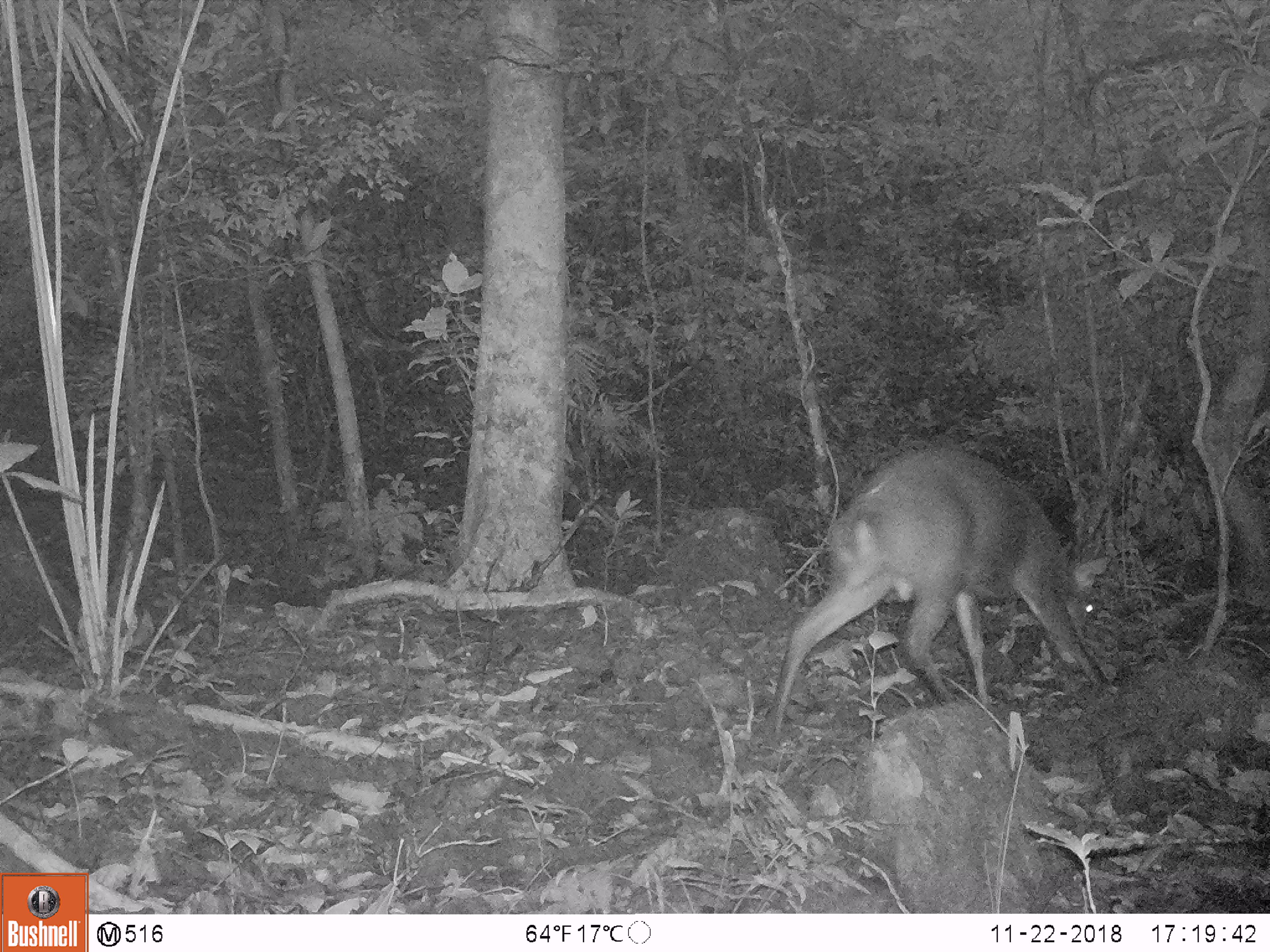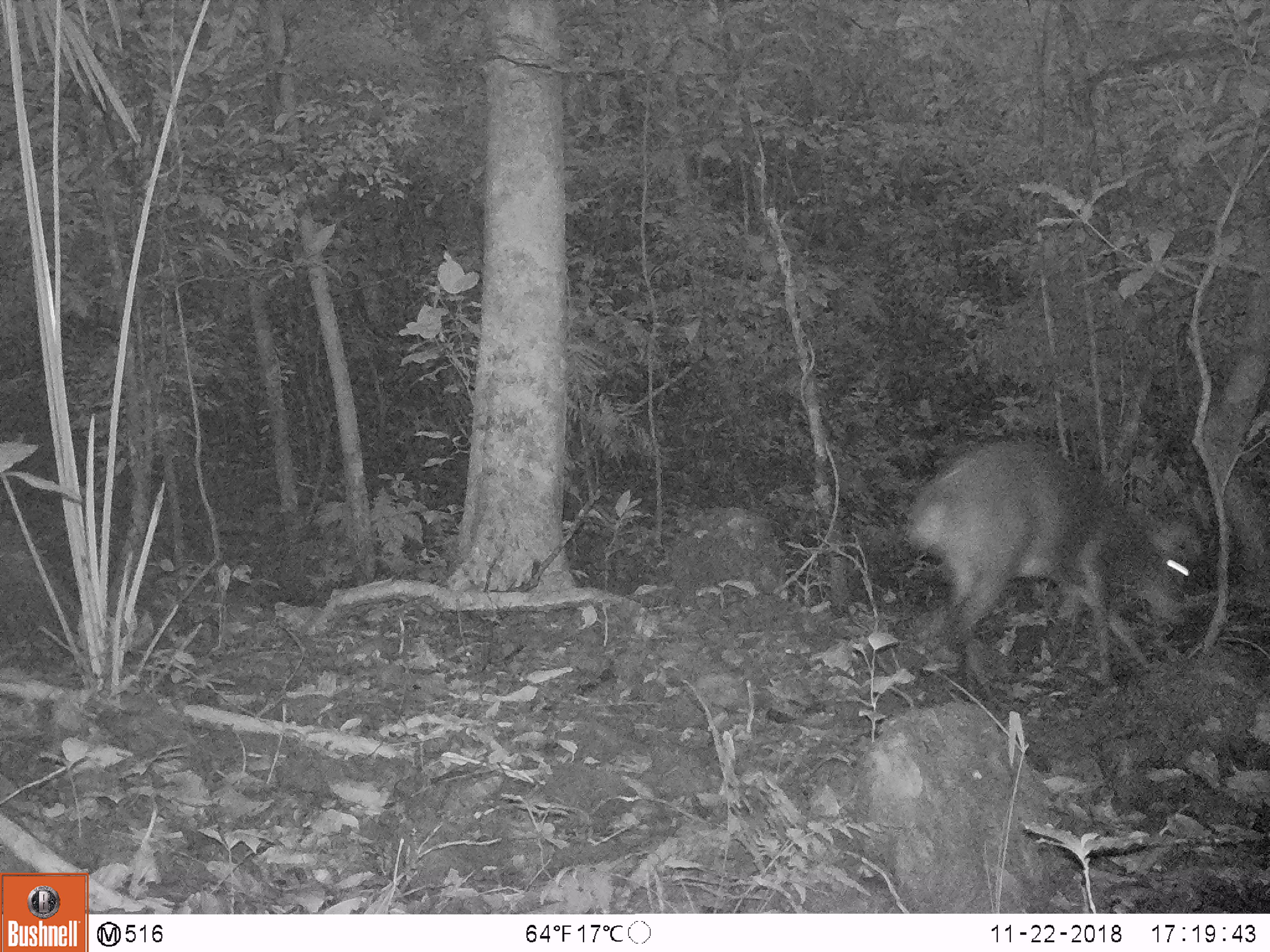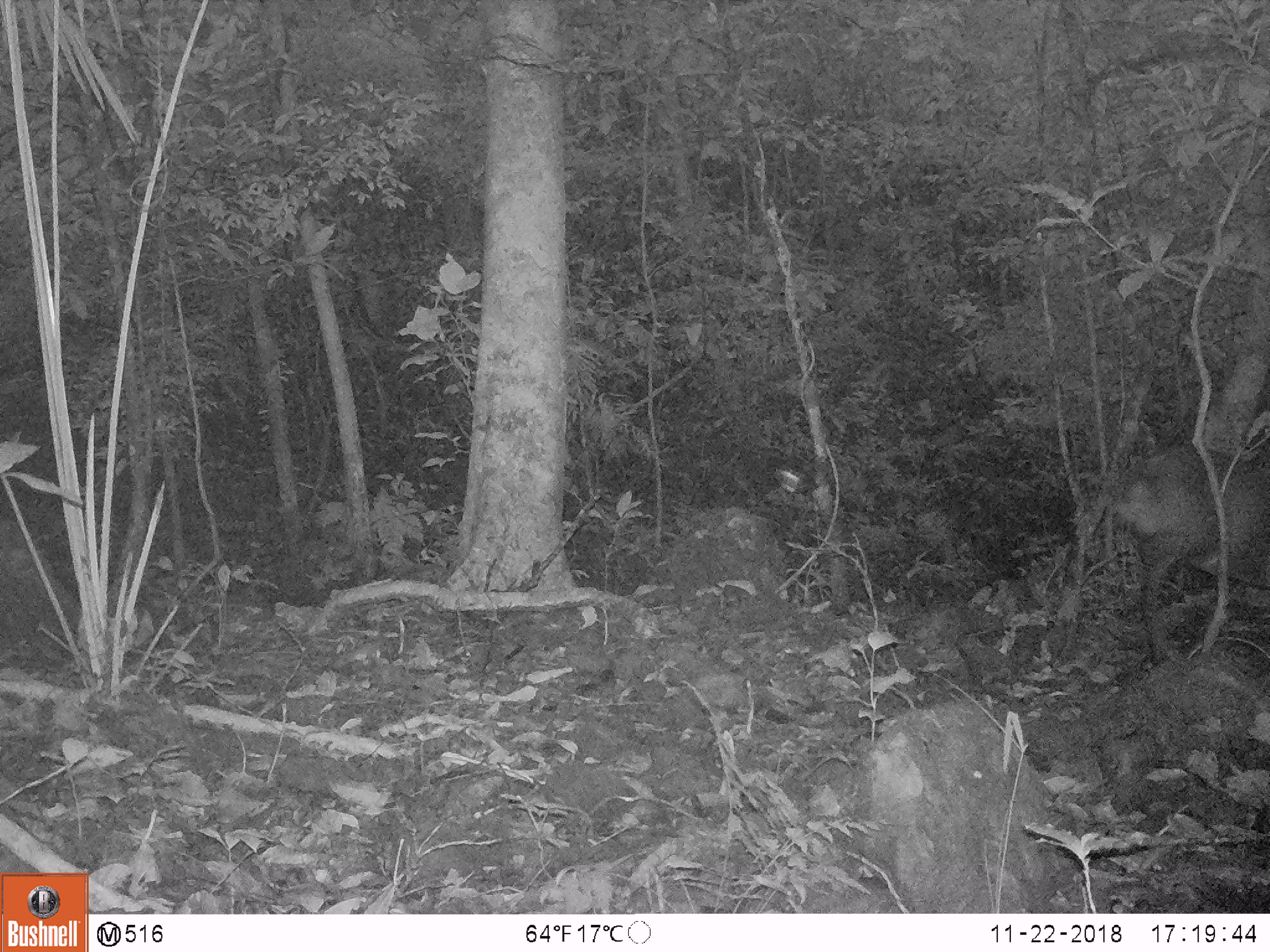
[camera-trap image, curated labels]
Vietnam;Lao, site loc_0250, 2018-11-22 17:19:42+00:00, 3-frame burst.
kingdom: Animalia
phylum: Chordata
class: Mammalia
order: Artiodactyla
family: Cervidae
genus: Muntiacus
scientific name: Muntiacus vuquangensis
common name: large-antlered muntjac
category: large antlered muntjac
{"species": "large antlered muntjac (large-antlered muntjac) (Muntiacus vuquangensis)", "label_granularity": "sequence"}